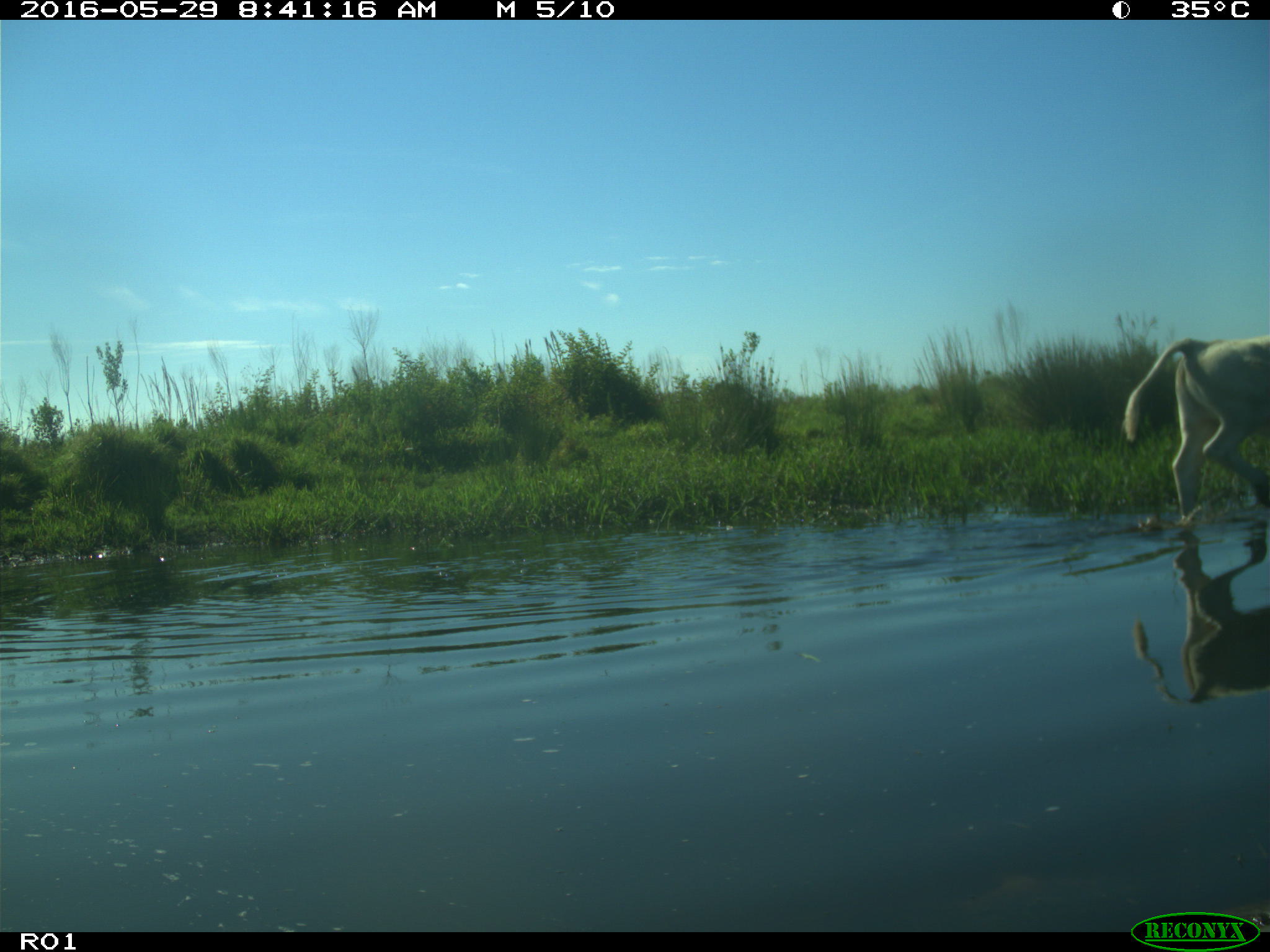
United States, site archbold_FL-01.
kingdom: Animalia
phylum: Chordata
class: Mammalia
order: Artiodactyla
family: Bovidae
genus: Bos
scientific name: Bos taurus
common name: domestic cow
Bos taurus (domestic cow).